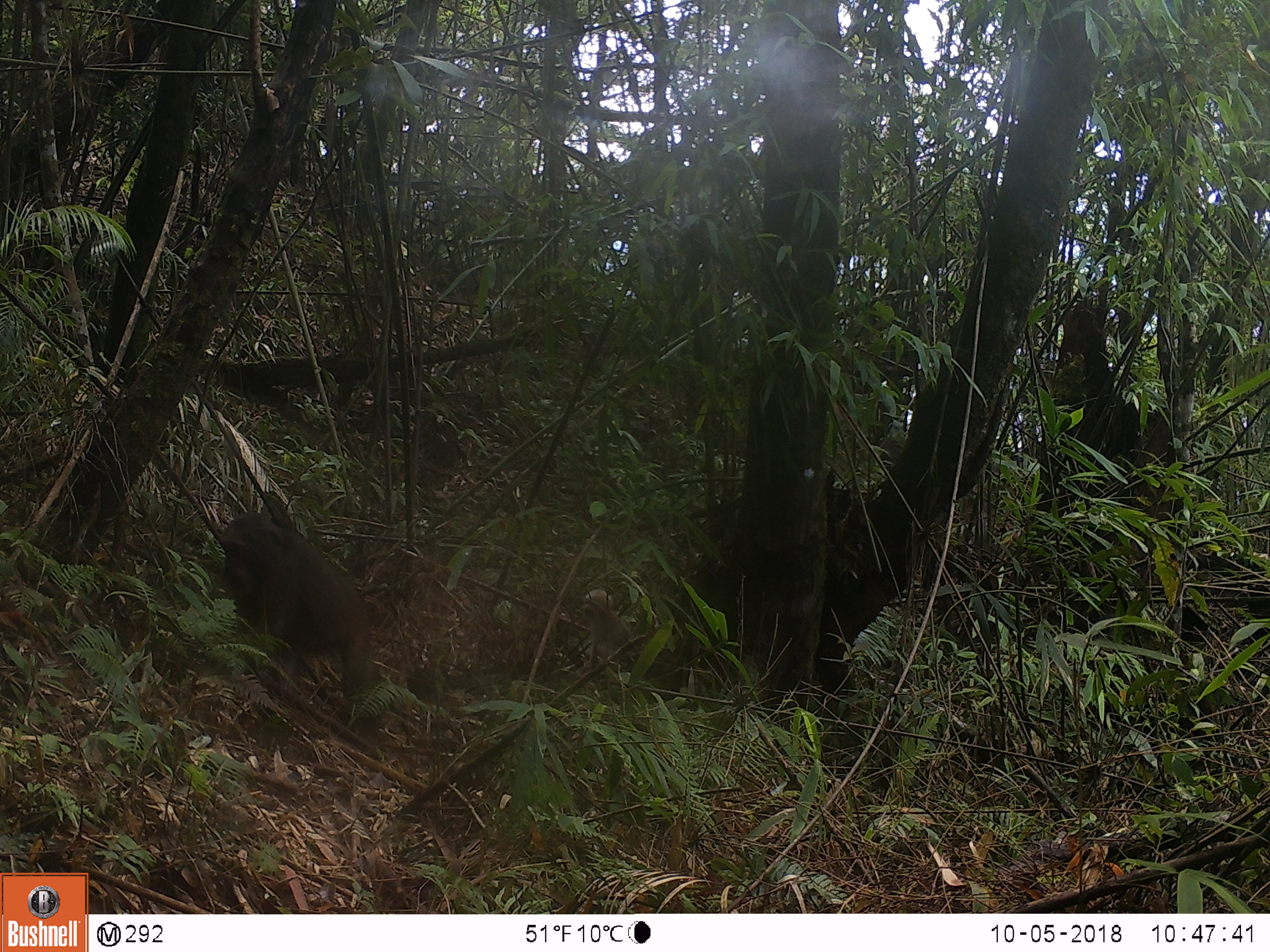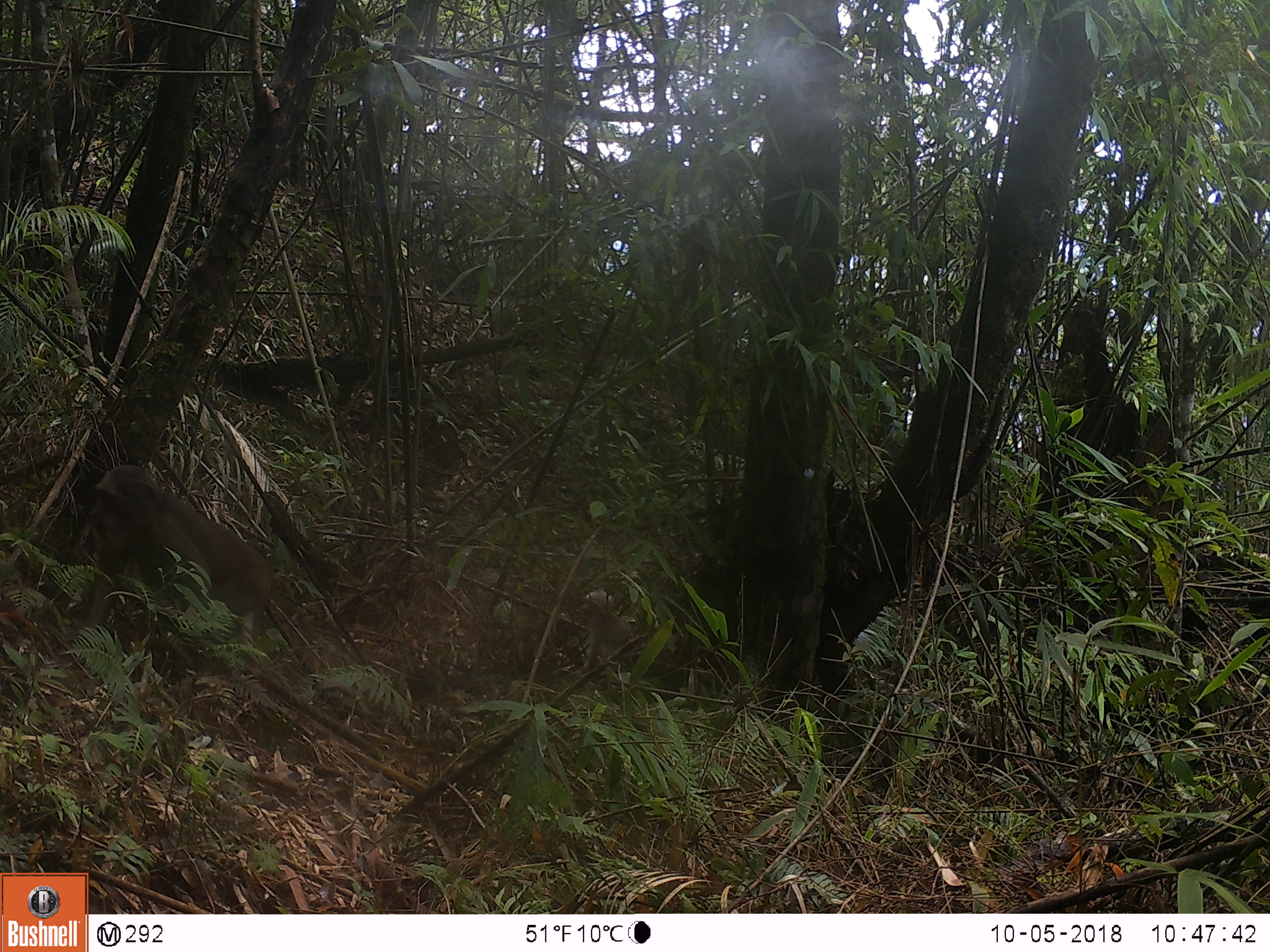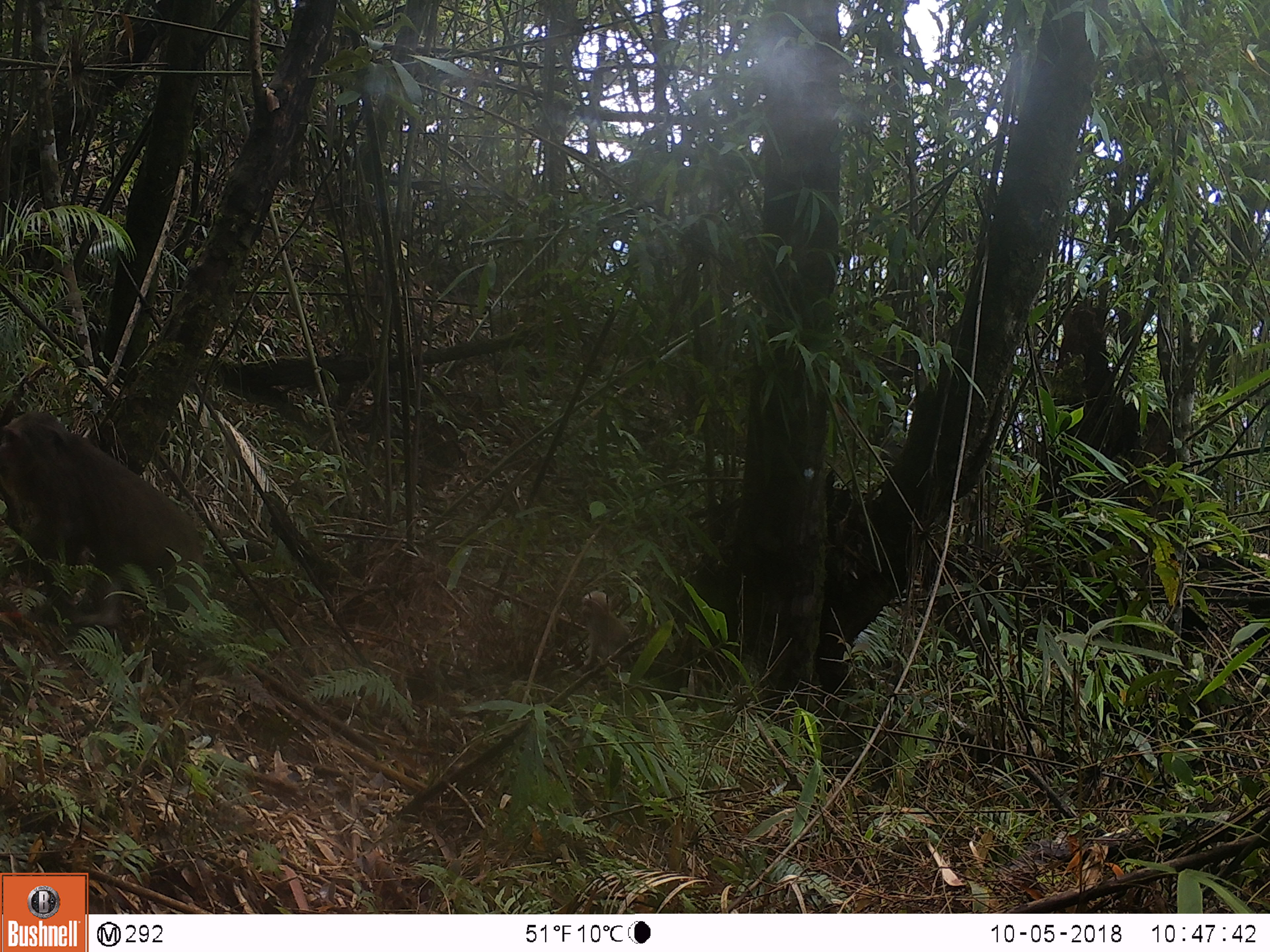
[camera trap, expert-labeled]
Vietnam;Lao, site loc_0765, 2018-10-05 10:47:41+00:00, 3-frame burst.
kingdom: Animalia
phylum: Chordata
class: Mammalia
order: Primates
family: Cercopithecidae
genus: Macaca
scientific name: Macaca arctoides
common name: stump-tailed macaque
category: stump tailed macaque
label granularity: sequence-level